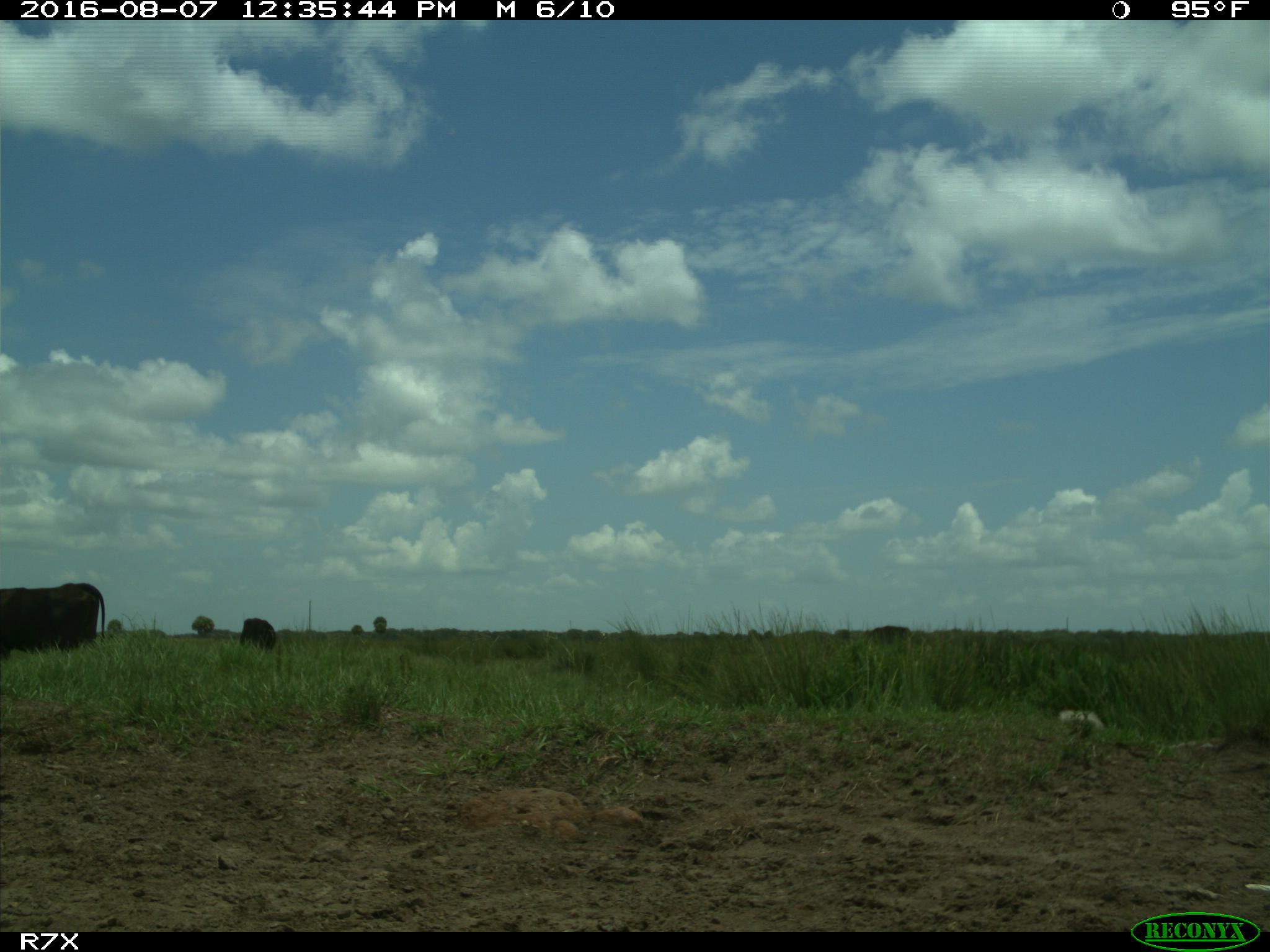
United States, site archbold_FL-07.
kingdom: Animalia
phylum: Chordata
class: Mammalia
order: Artiodactyla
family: Bovidae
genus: Bos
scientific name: Bos taurus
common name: domestic cow